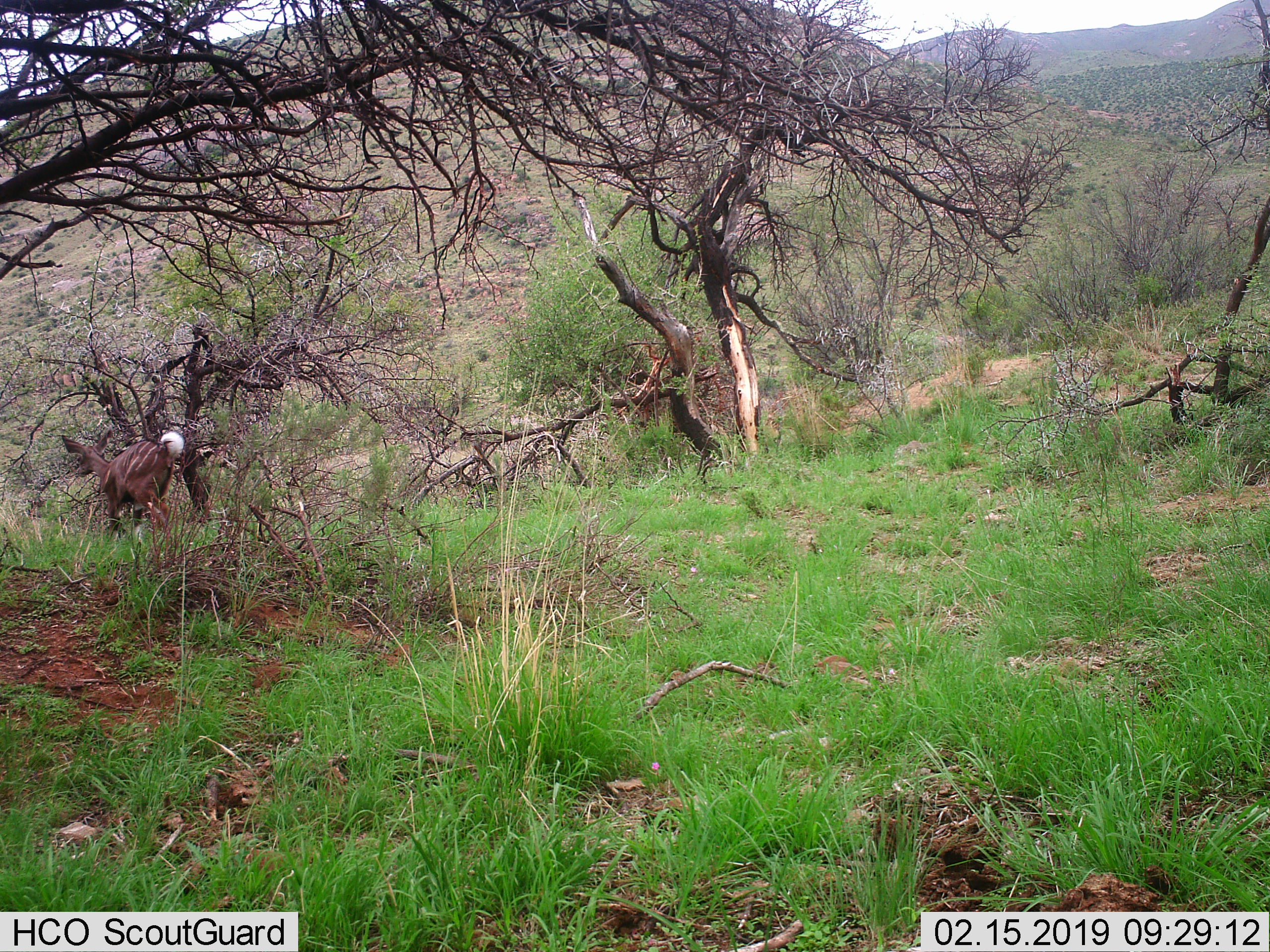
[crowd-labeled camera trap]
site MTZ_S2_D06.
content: unidentified animal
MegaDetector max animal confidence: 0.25